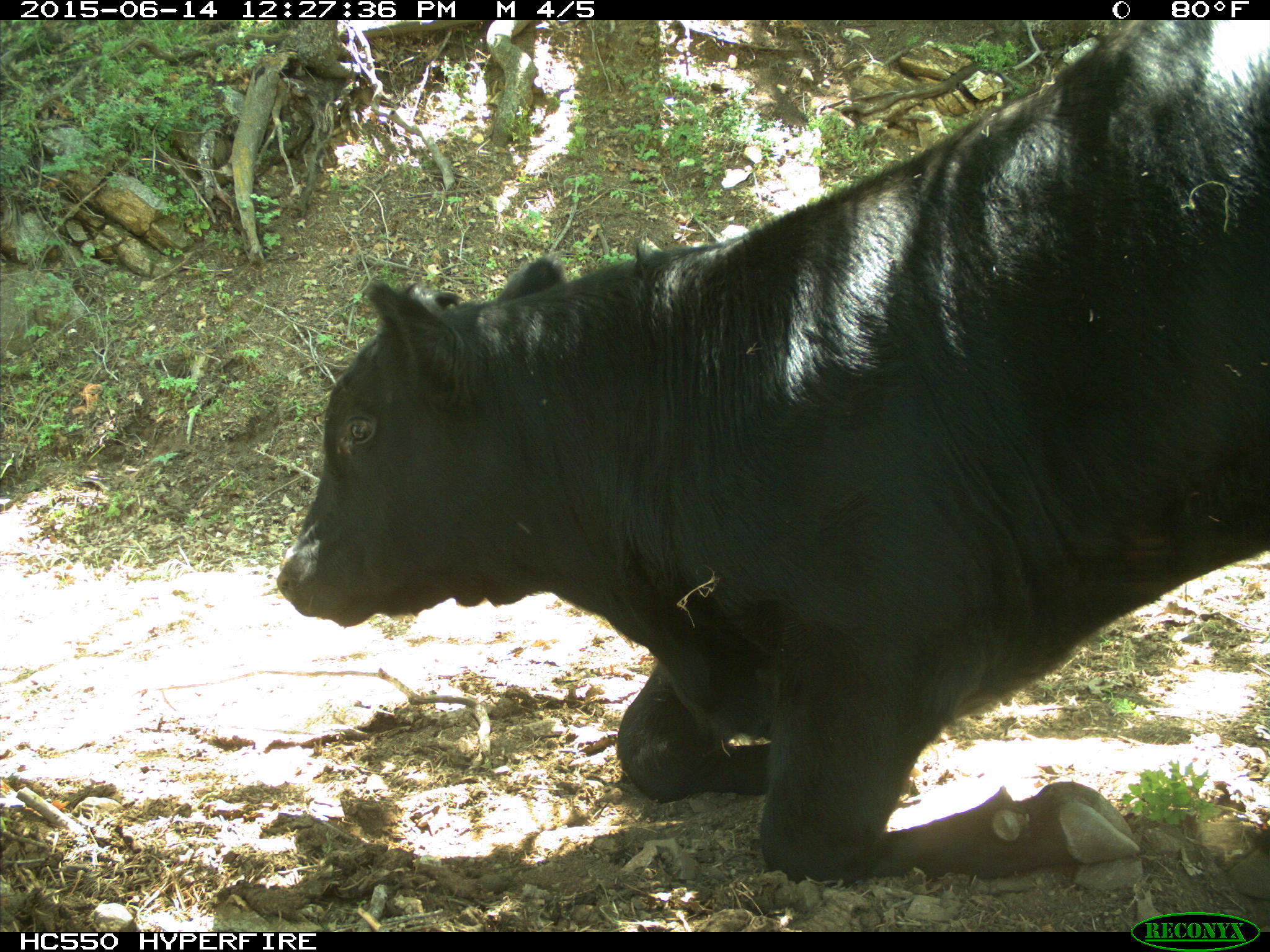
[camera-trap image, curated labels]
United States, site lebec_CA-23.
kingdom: Animalia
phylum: Chordata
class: Mammalia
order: Artiodactyla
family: Bovidae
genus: Bos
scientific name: Bos taurus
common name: domestic cow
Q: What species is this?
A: Bos taurus (domestic cow).